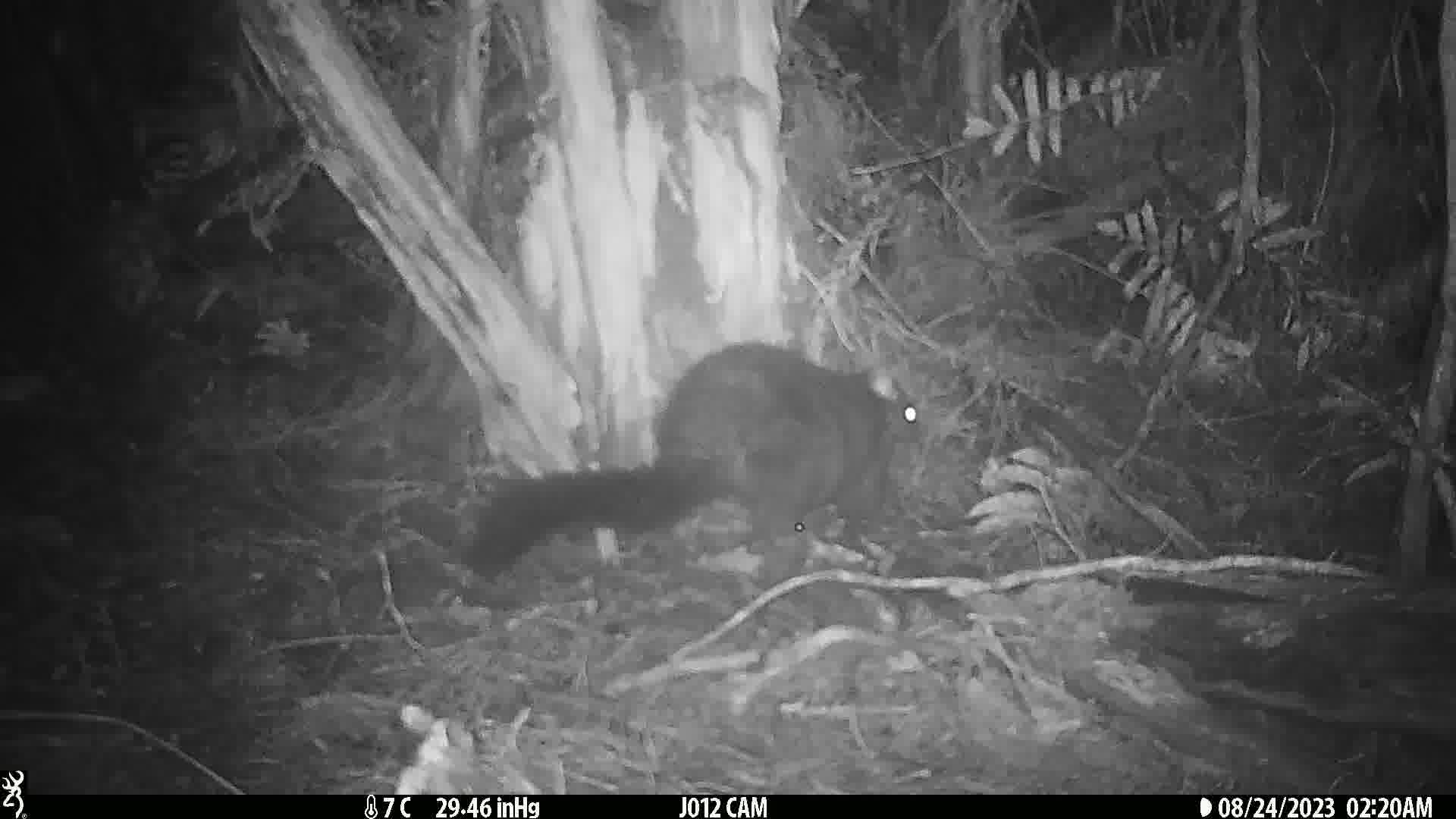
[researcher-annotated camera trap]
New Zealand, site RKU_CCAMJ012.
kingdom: Animalia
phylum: Chordata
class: Mammalia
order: Diprotodontia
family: Phalangeridae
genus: Trichosurus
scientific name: Trichosurus vulpecula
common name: common brushtail possum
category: possum